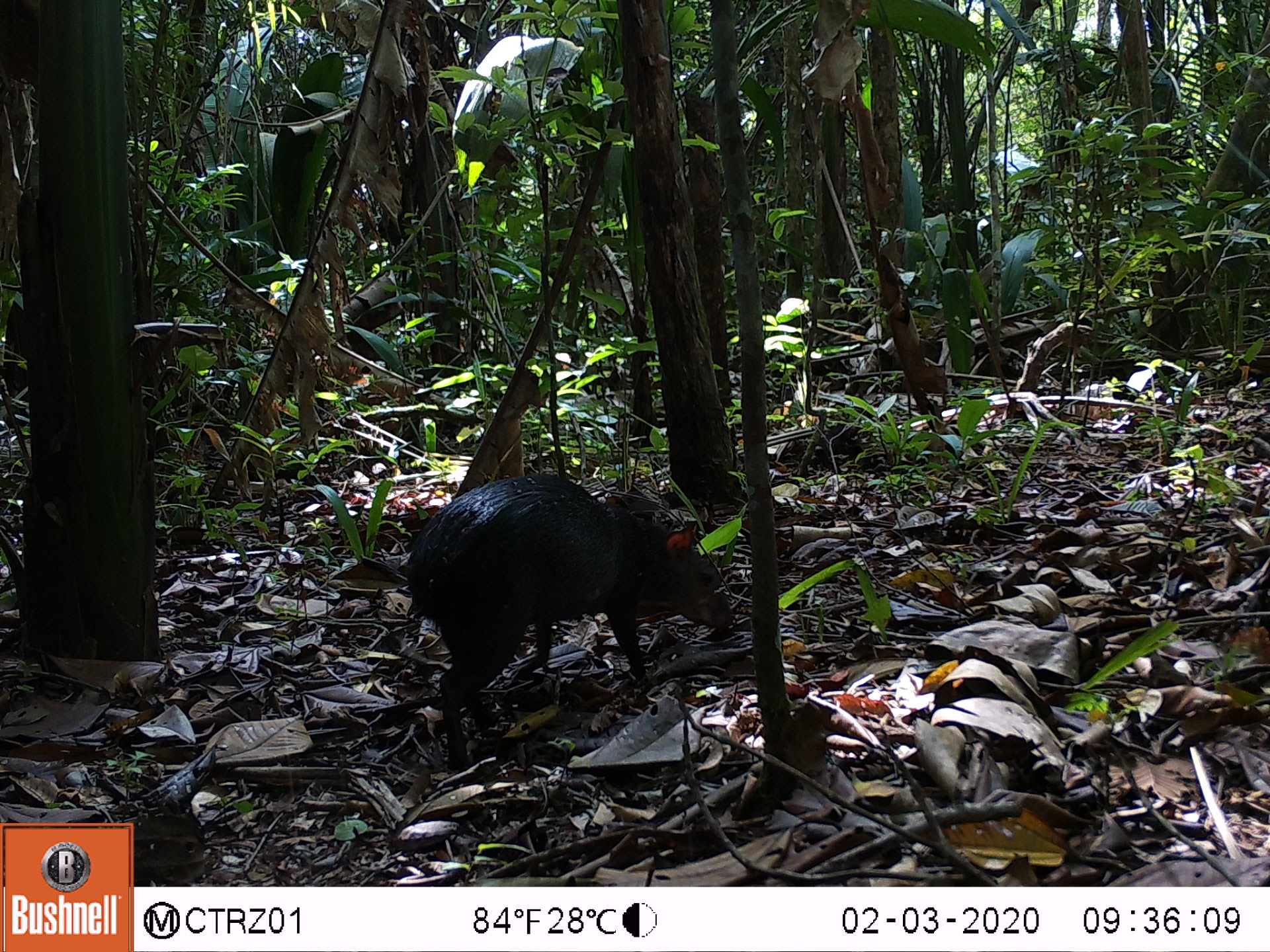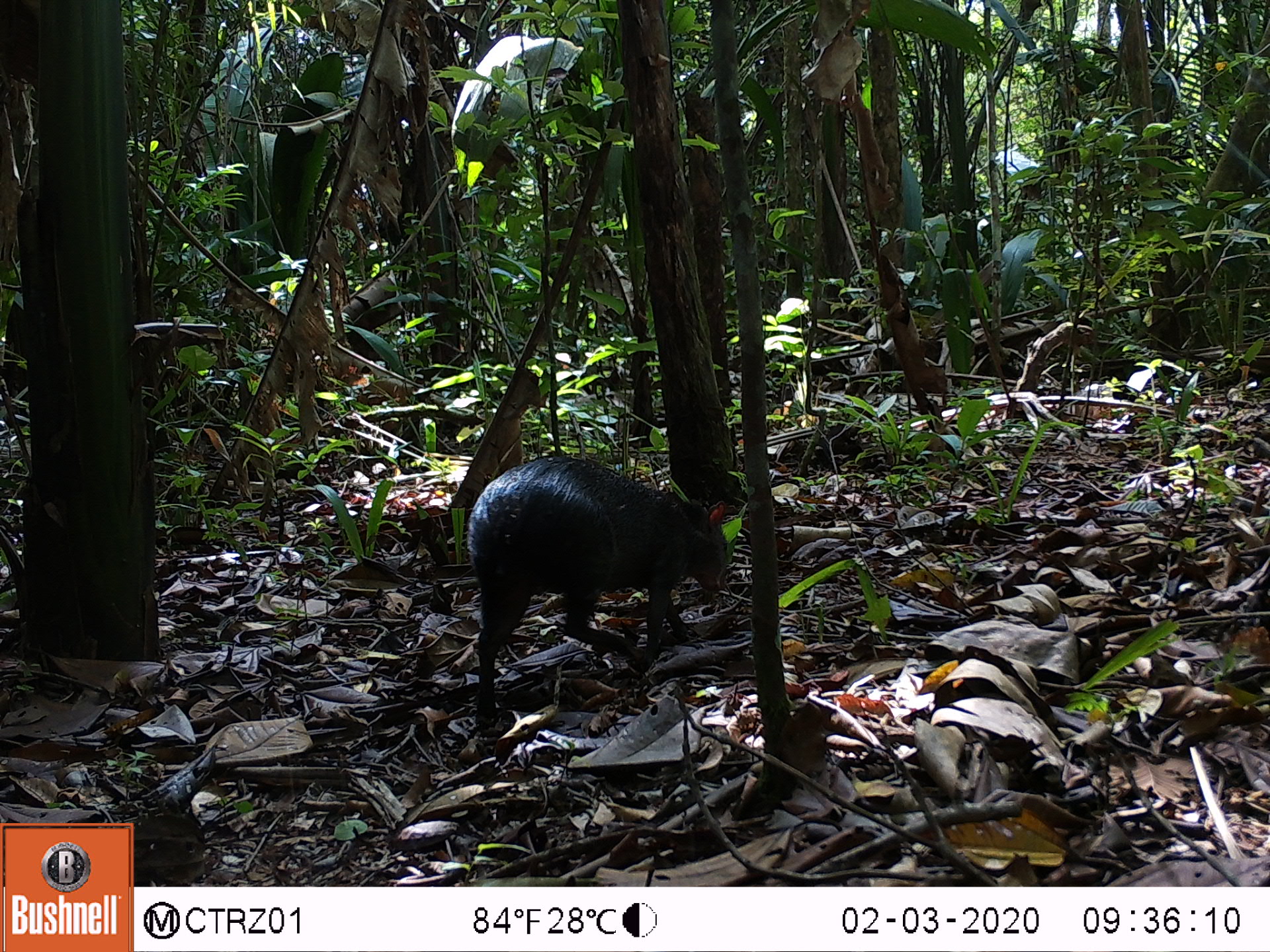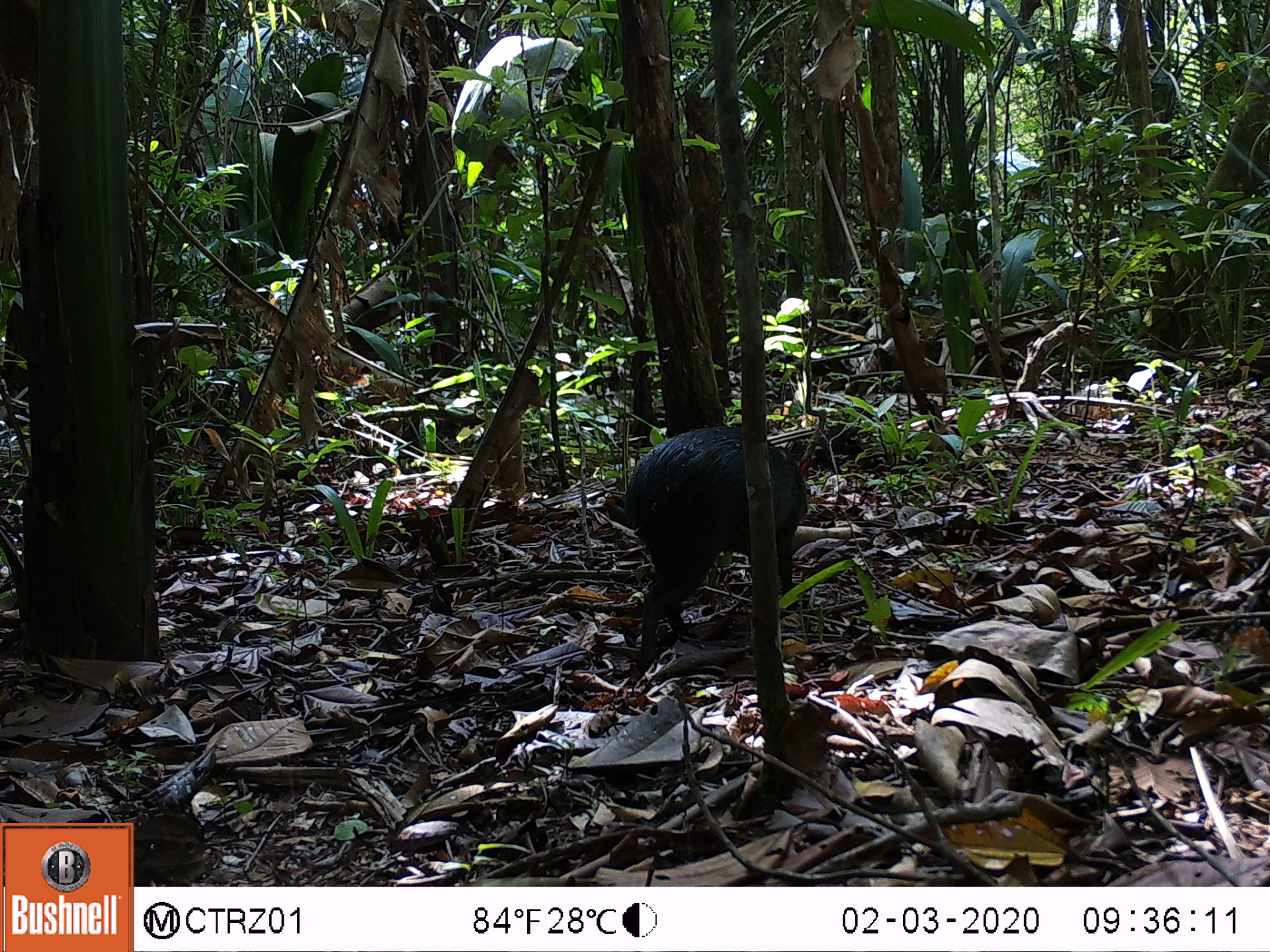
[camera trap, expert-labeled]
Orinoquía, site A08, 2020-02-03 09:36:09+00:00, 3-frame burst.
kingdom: Animalia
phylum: Chordata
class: Mammalia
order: Rodentia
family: Dasyproctidae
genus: Dasyprocta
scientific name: Dasyprocta fuliginosa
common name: black agouti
Black agouti (Dasyprocta fuliginosa).